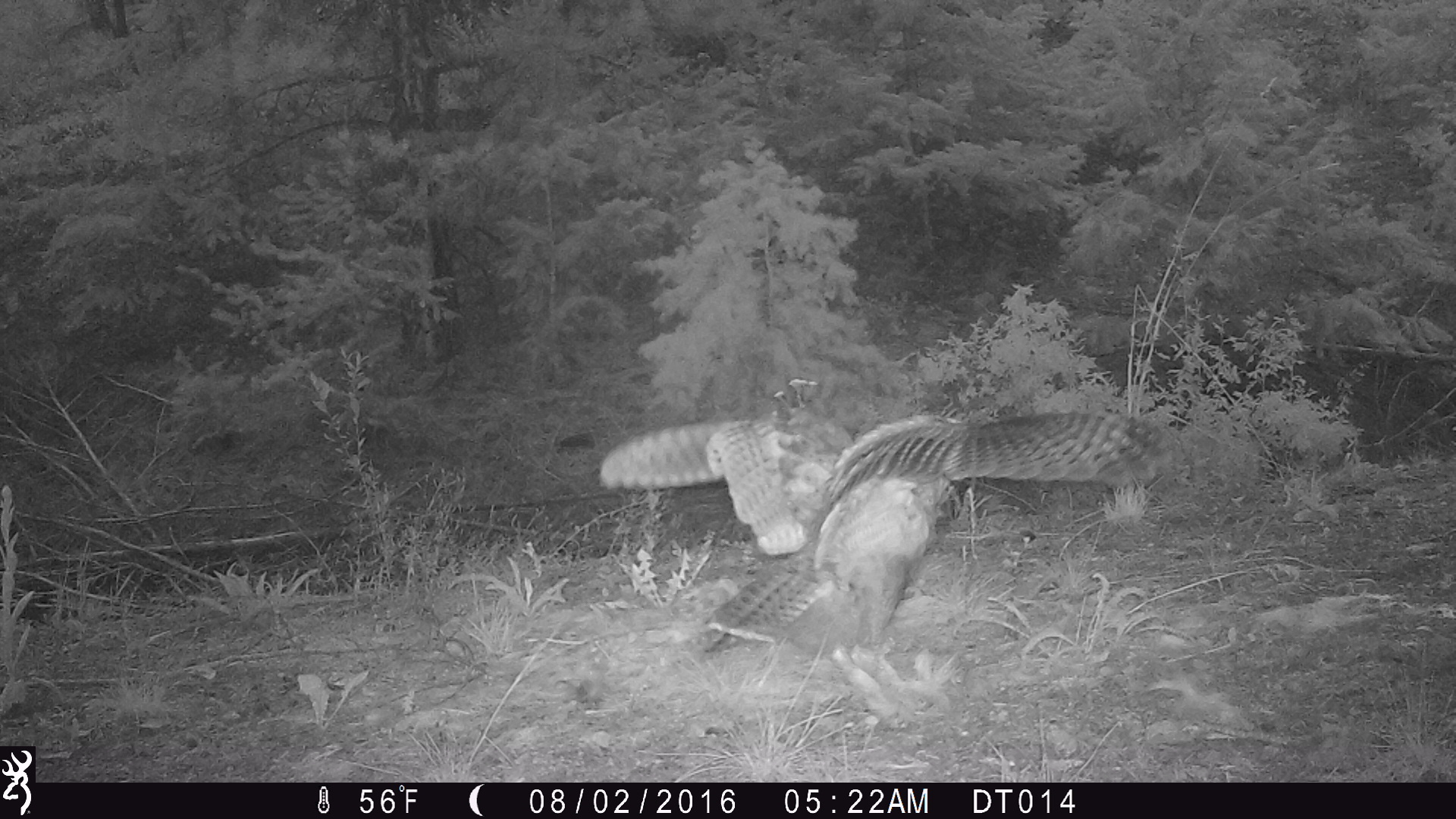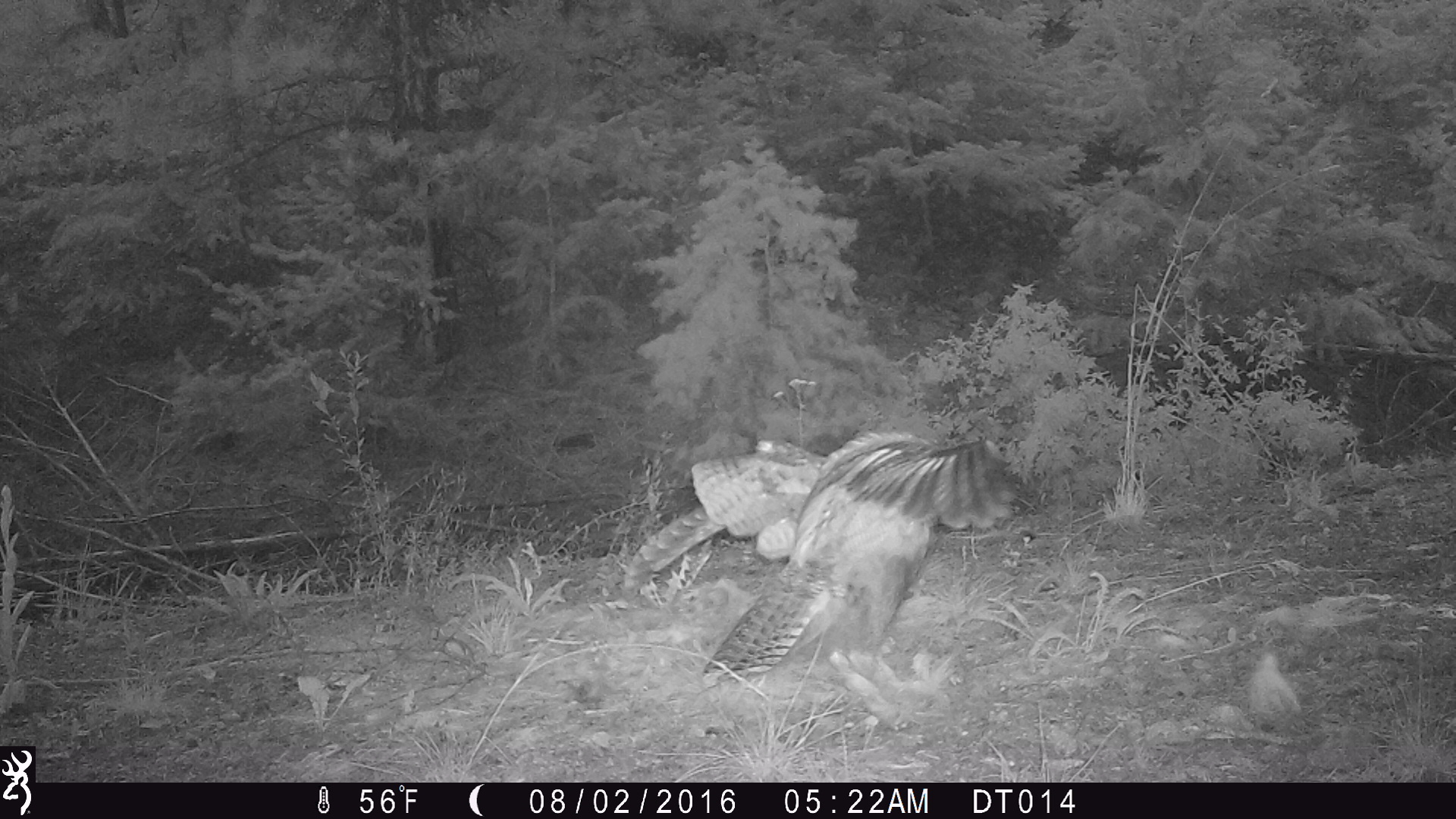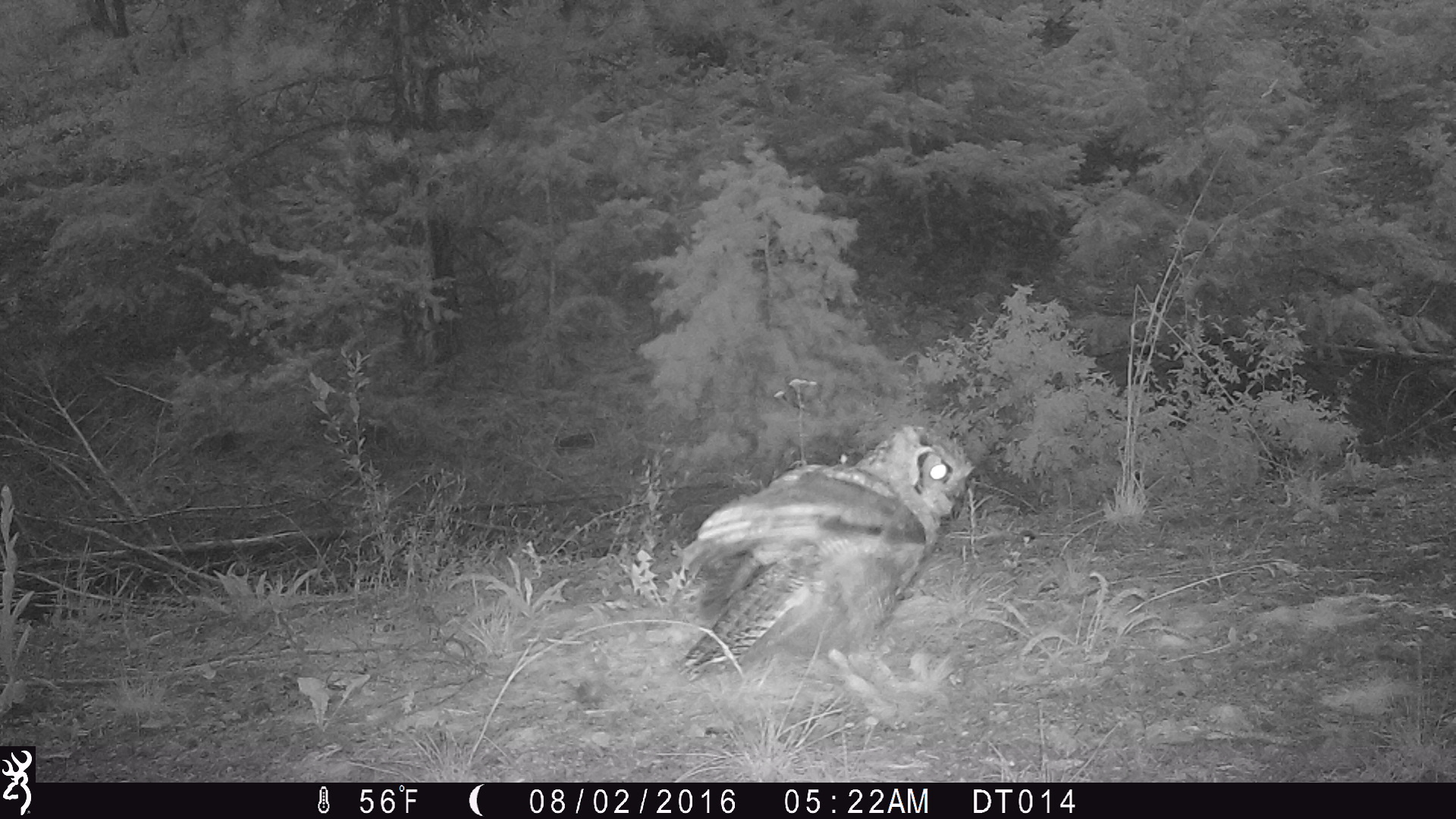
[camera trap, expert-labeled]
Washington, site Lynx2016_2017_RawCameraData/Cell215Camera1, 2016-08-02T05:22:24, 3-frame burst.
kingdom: Animalia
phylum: Chordata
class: Aves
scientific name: Aves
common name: birds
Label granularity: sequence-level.